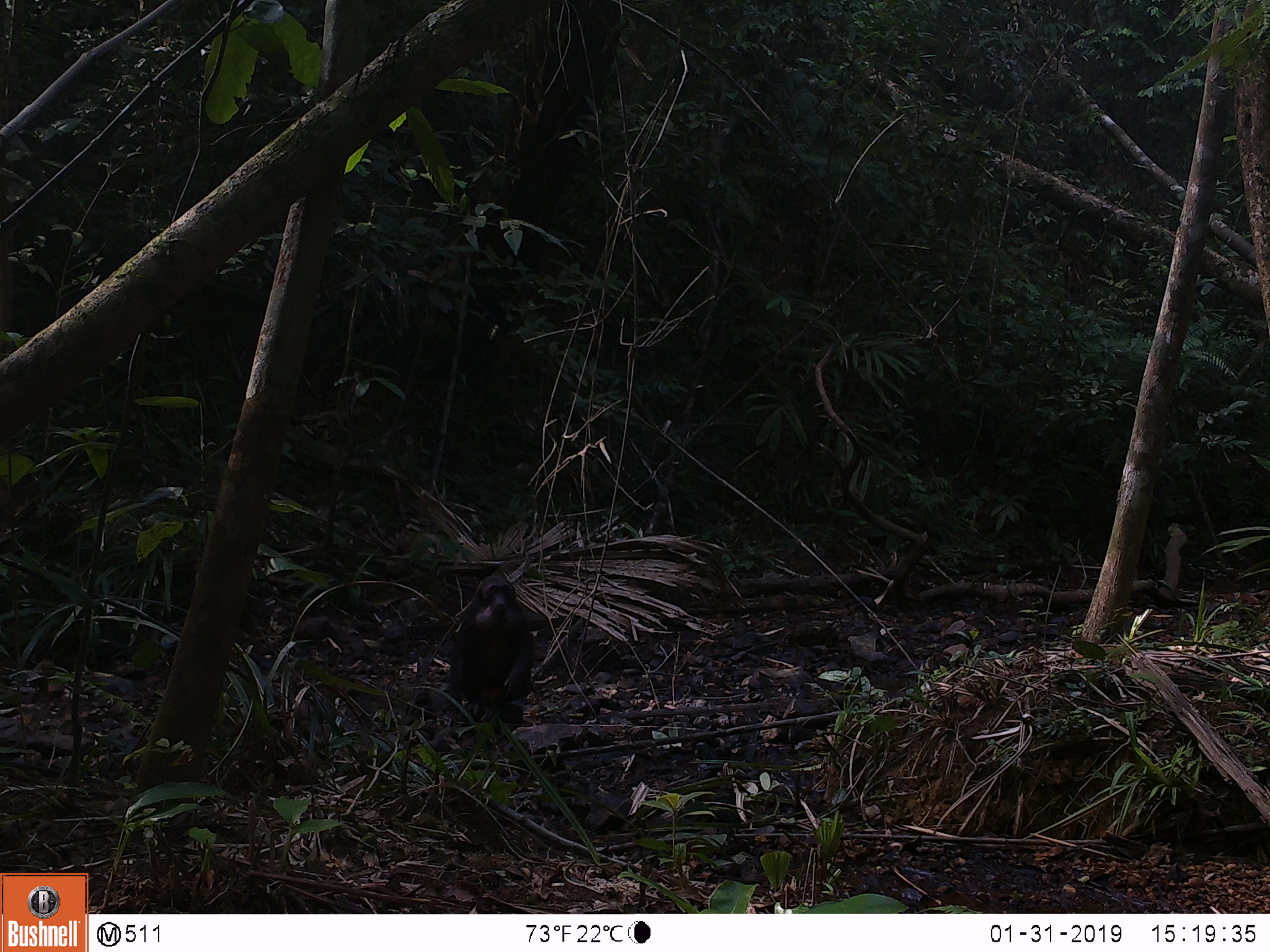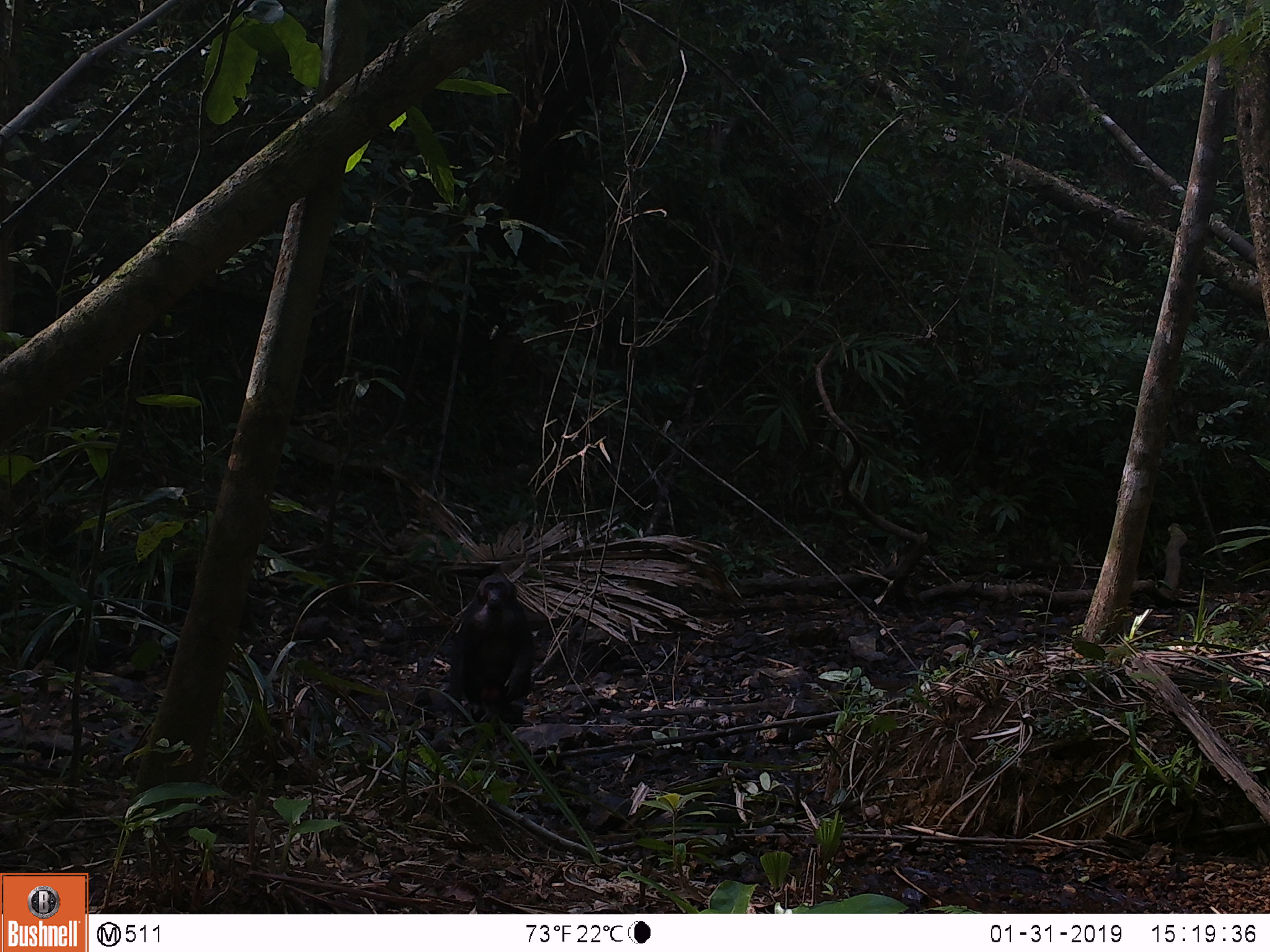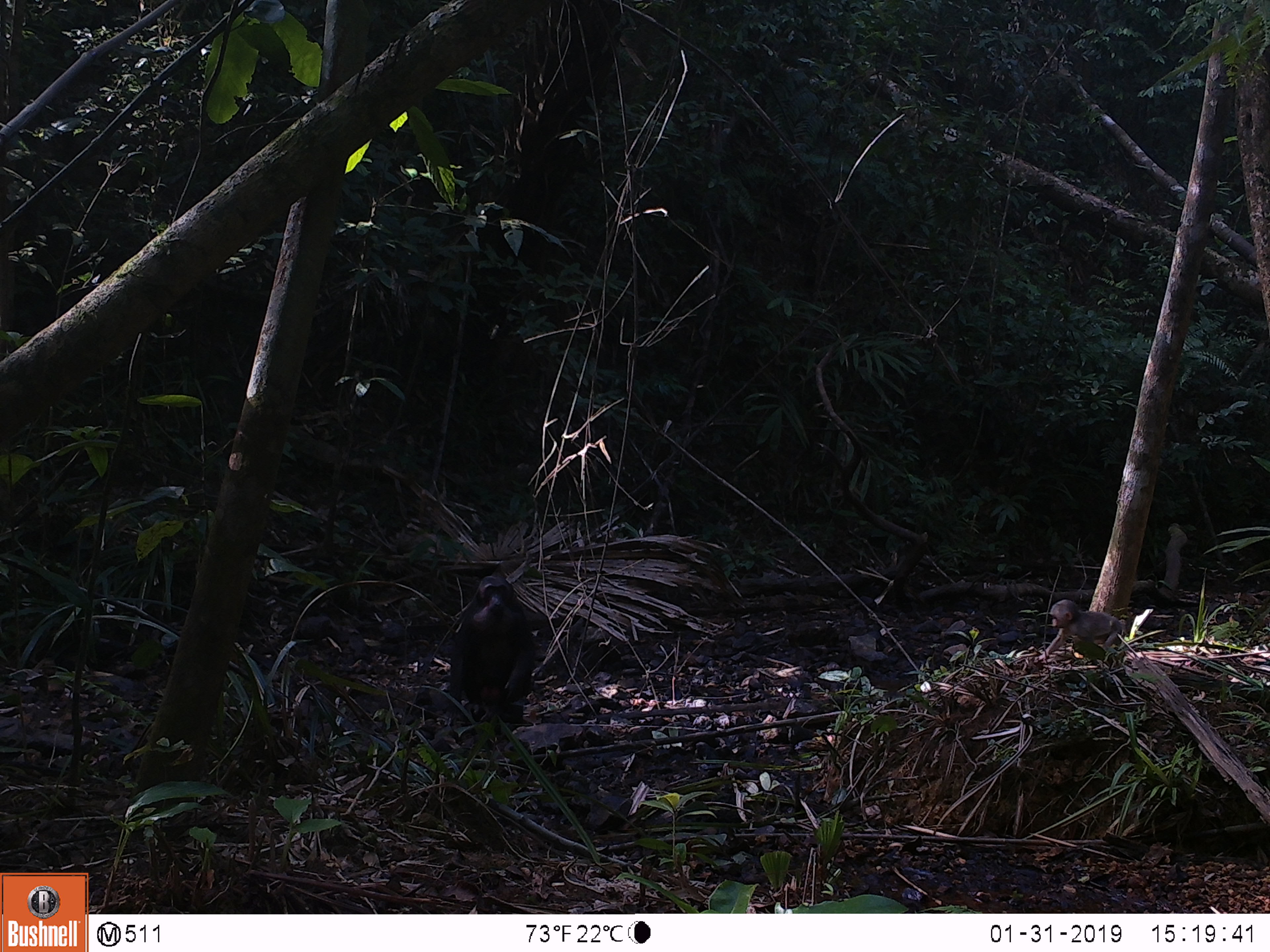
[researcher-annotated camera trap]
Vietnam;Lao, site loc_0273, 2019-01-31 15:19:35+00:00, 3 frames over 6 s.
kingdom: Animalia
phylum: Chordata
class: Mammalia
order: Primates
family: Cercopithecidae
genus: Macaca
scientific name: Macaca arctoides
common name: stump-tailed macaque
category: stump tailed macaque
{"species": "stump tailed macaque (stump-tailed macaque) (Macaca arctoides)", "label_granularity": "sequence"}